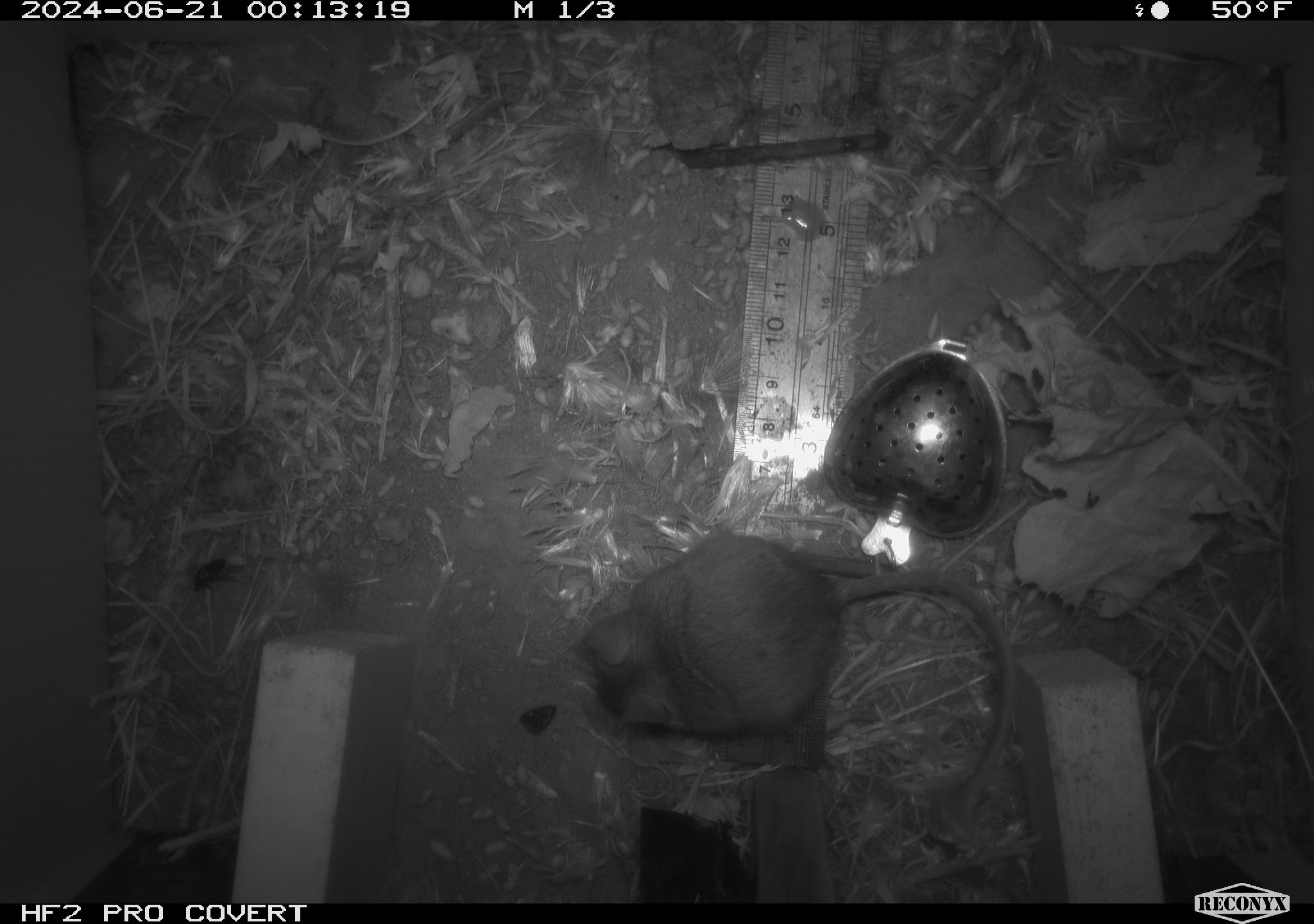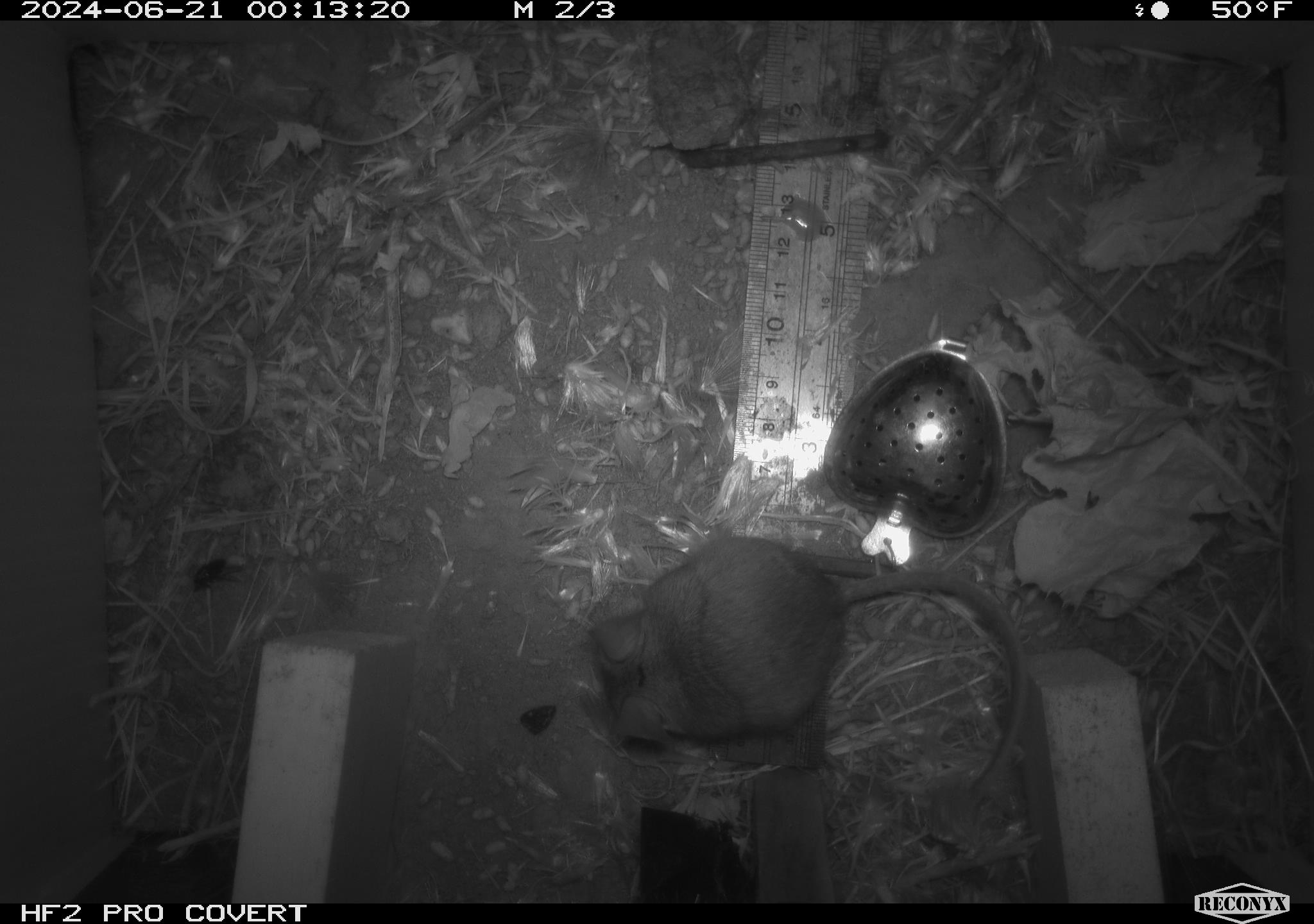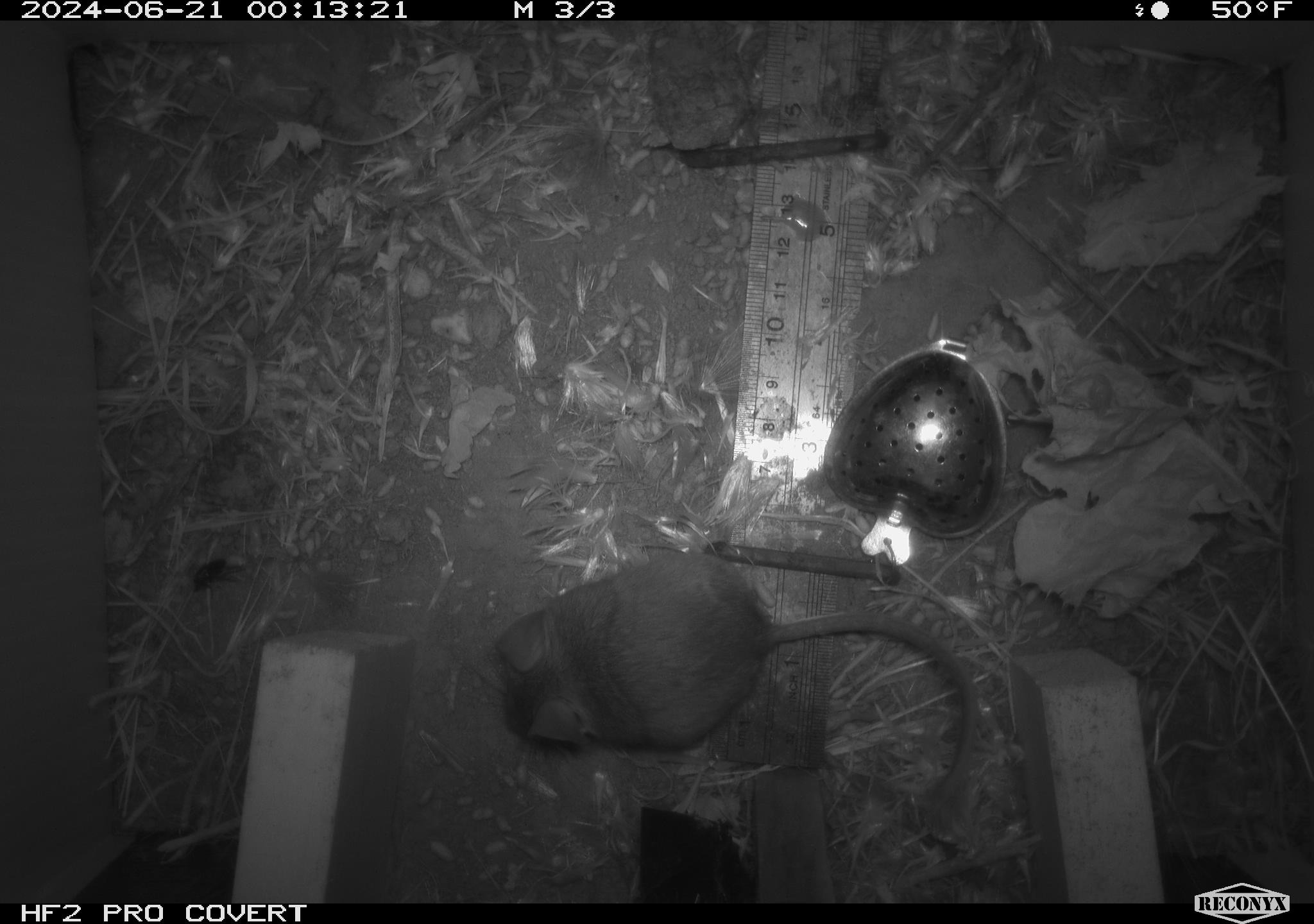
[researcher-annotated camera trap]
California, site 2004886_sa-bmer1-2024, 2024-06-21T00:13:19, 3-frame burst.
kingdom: Animalia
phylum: Chordata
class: Mammalia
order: Rodentia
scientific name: Rodentia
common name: woodrat or rat or mouse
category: woodrat or rat or mouse species